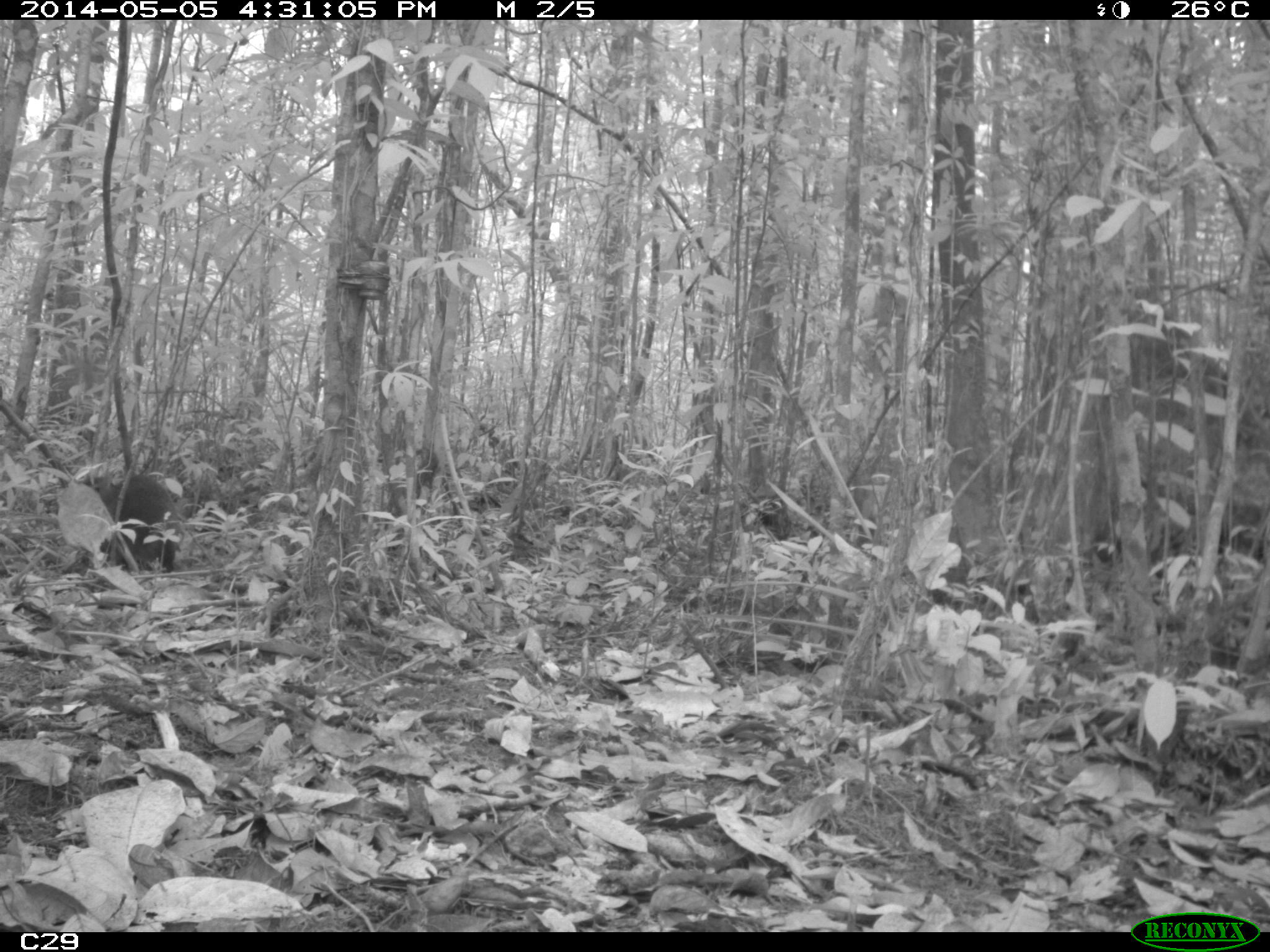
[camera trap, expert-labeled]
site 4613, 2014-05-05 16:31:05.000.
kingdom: Animalia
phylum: Chordata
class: Mammalia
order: Rodentia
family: Dasyproctidae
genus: Dasyprocta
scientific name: Dasyprocta leporina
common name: red-rumped agouti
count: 1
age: adult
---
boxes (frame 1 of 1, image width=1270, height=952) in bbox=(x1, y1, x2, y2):
dasyprocta leporina: bbox=(76, 468, 179, 572)